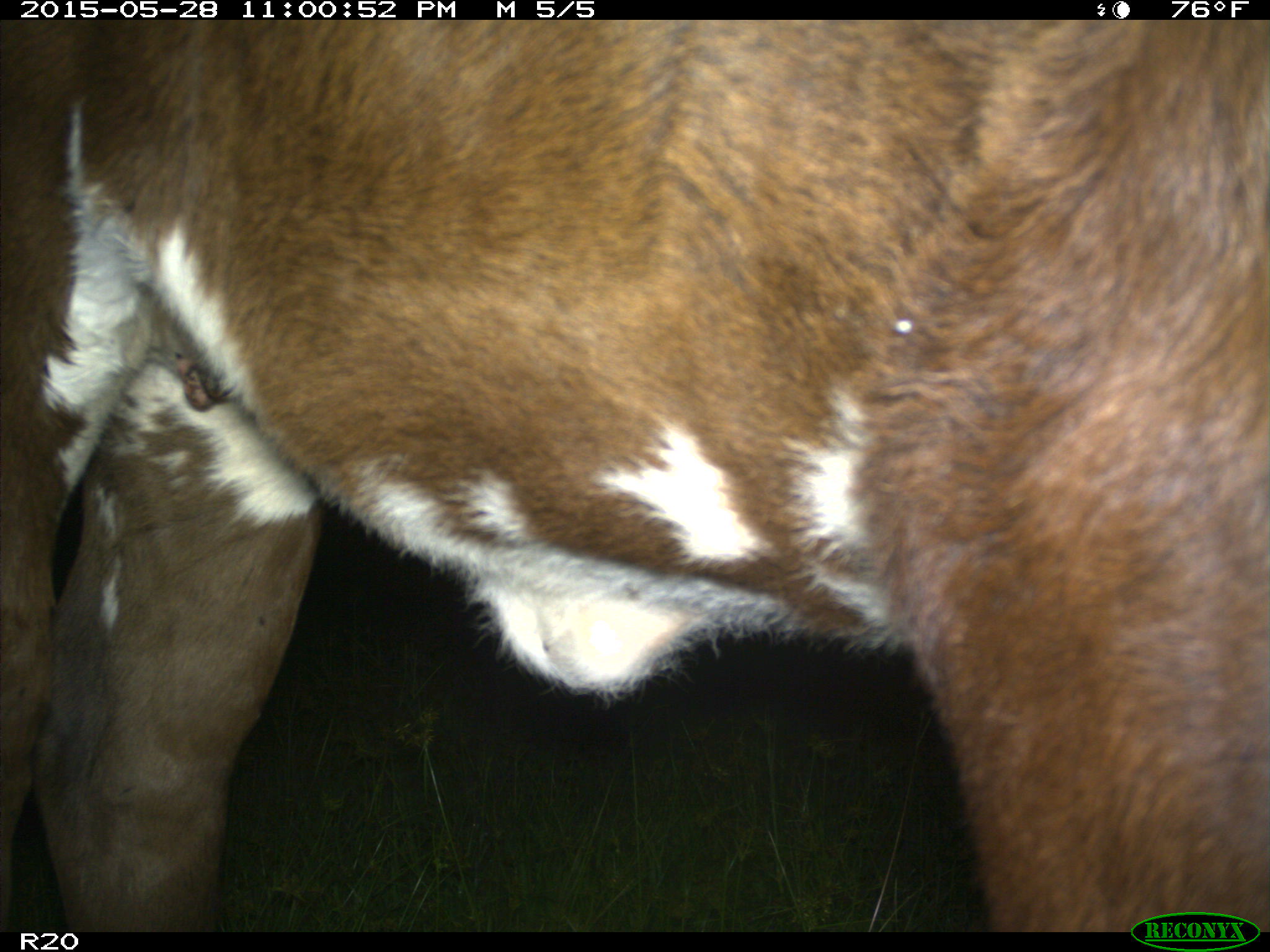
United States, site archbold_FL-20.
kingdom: Animalia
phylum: Chordata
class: Mammalia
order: Artiodactyla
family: Bovidae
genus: Bos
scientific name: Bos taurus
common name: domestic cow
Bos taurus (domestic cow).